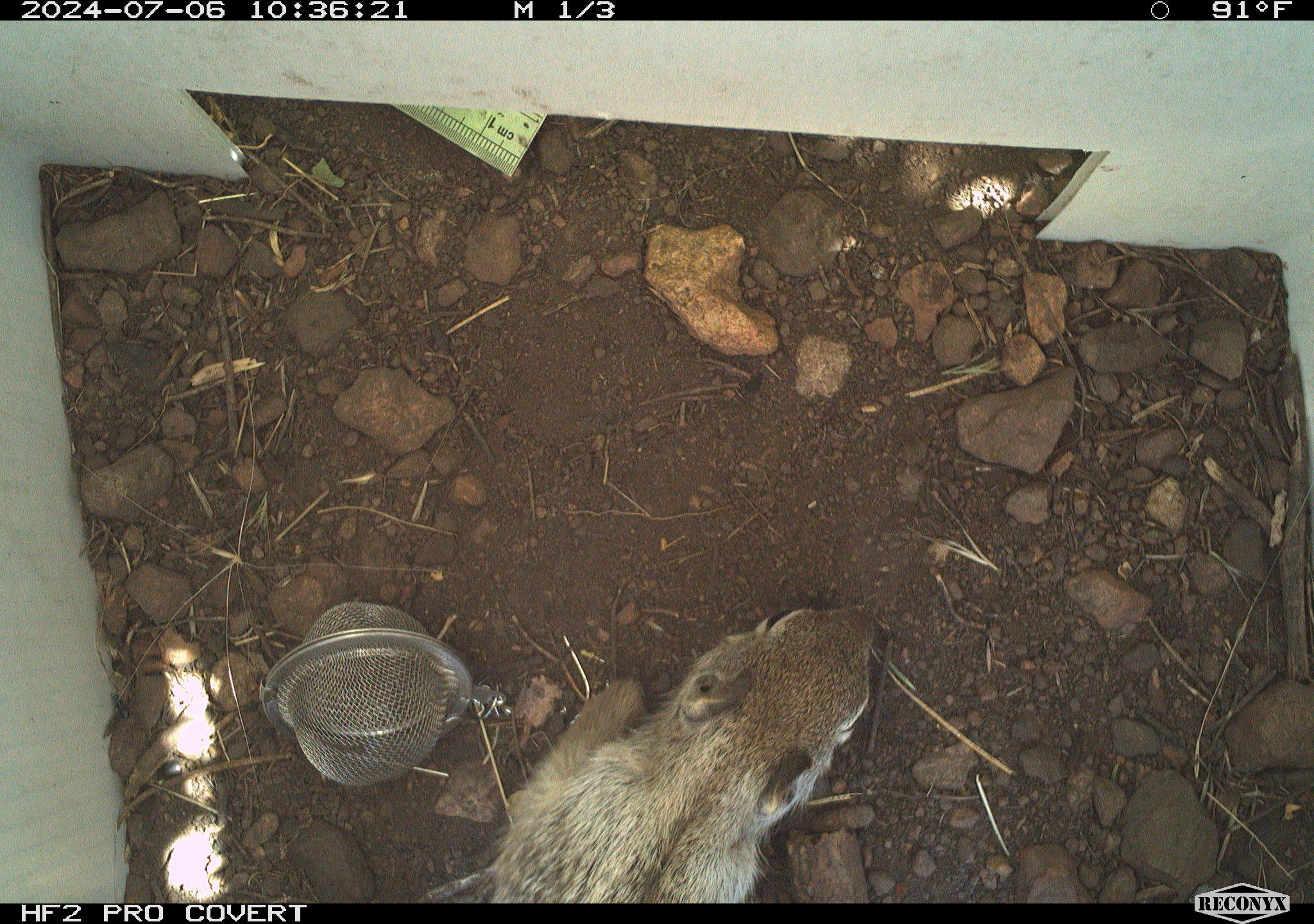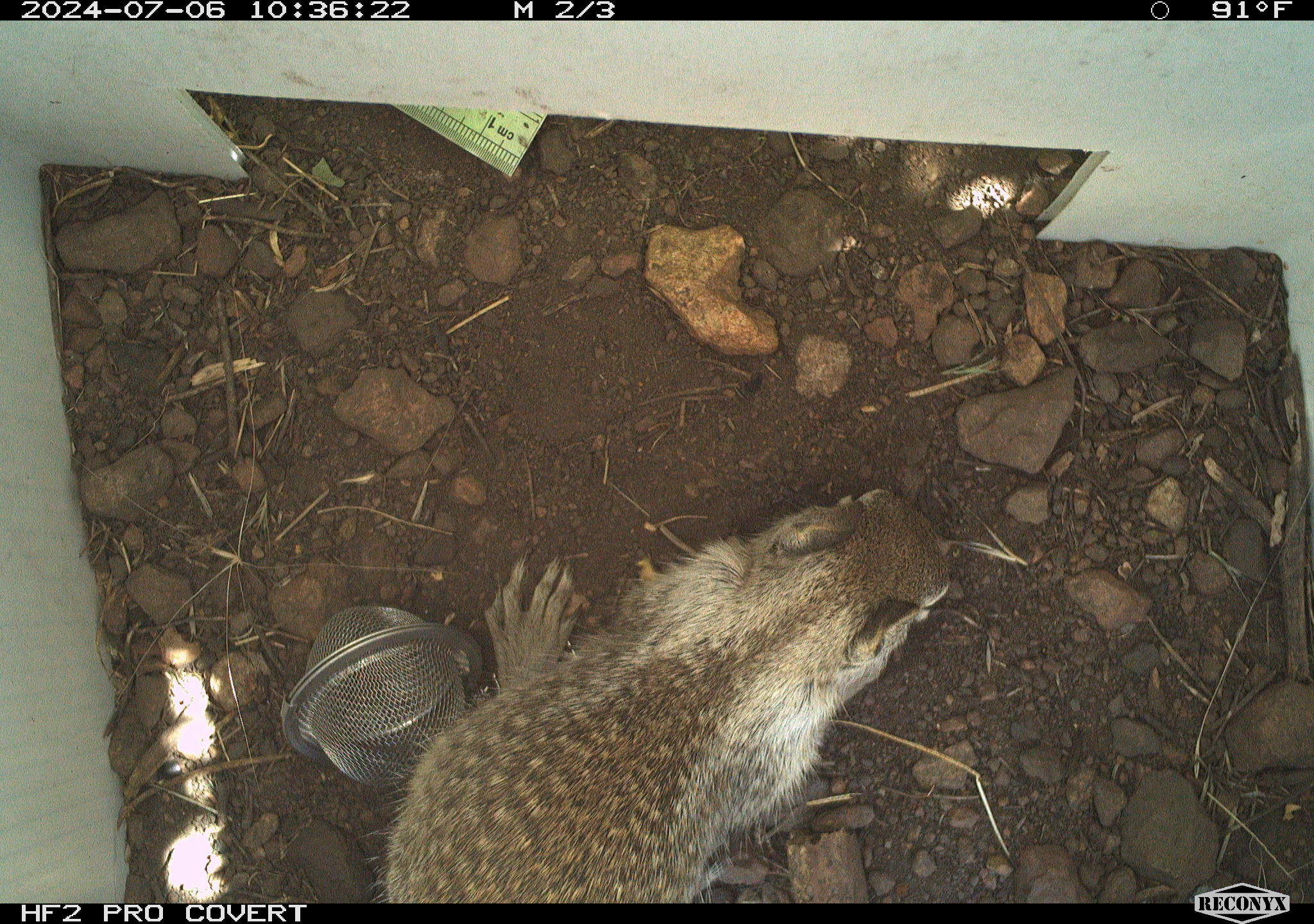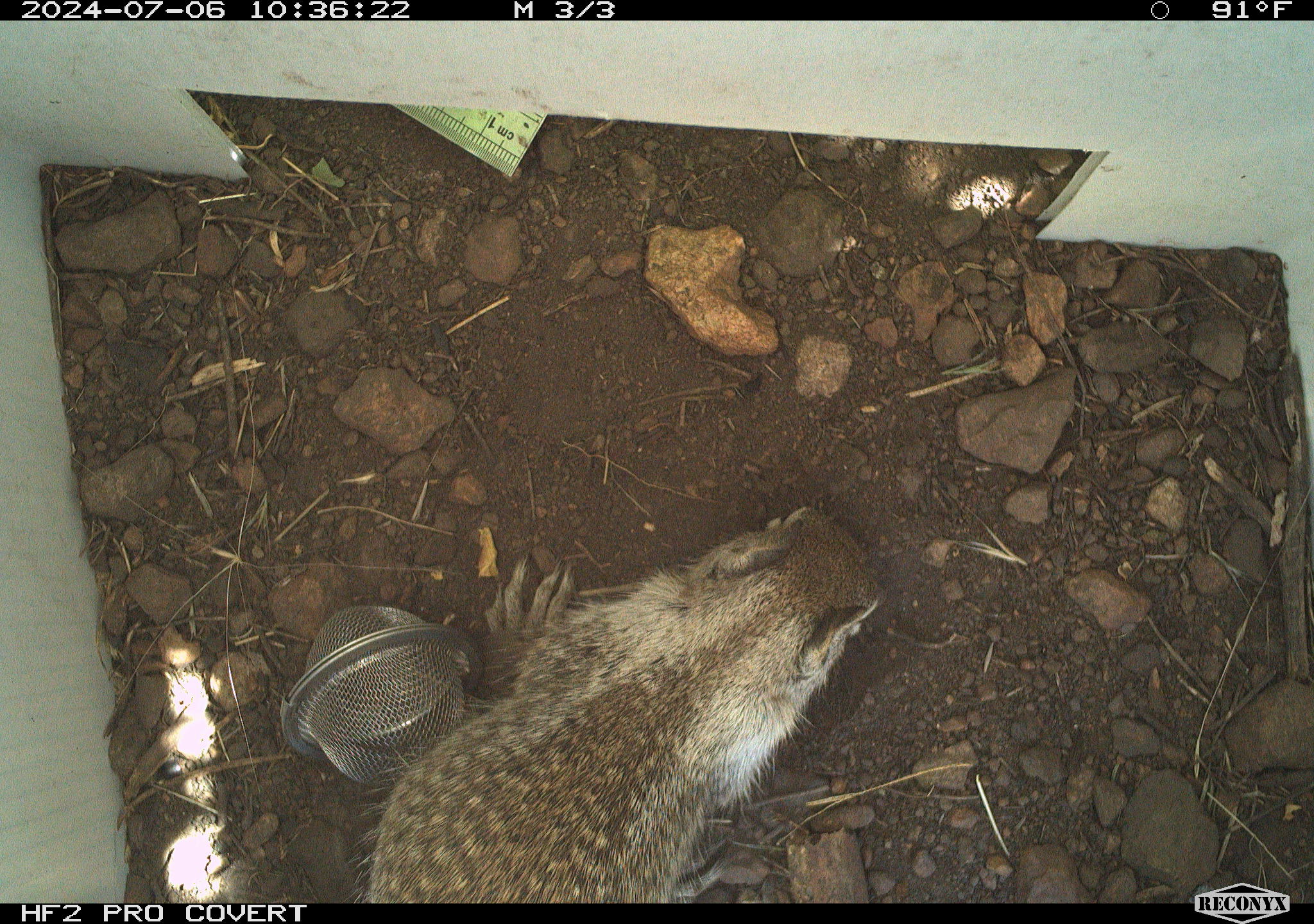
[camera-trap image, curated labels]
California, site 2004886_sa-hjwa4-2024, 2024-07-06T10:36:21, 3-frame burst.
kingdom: Animalia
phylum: Chordata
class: Mammalia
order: Rodentia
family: Sciuridae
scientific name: Sciuridae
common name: squirrels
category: sciuridae family